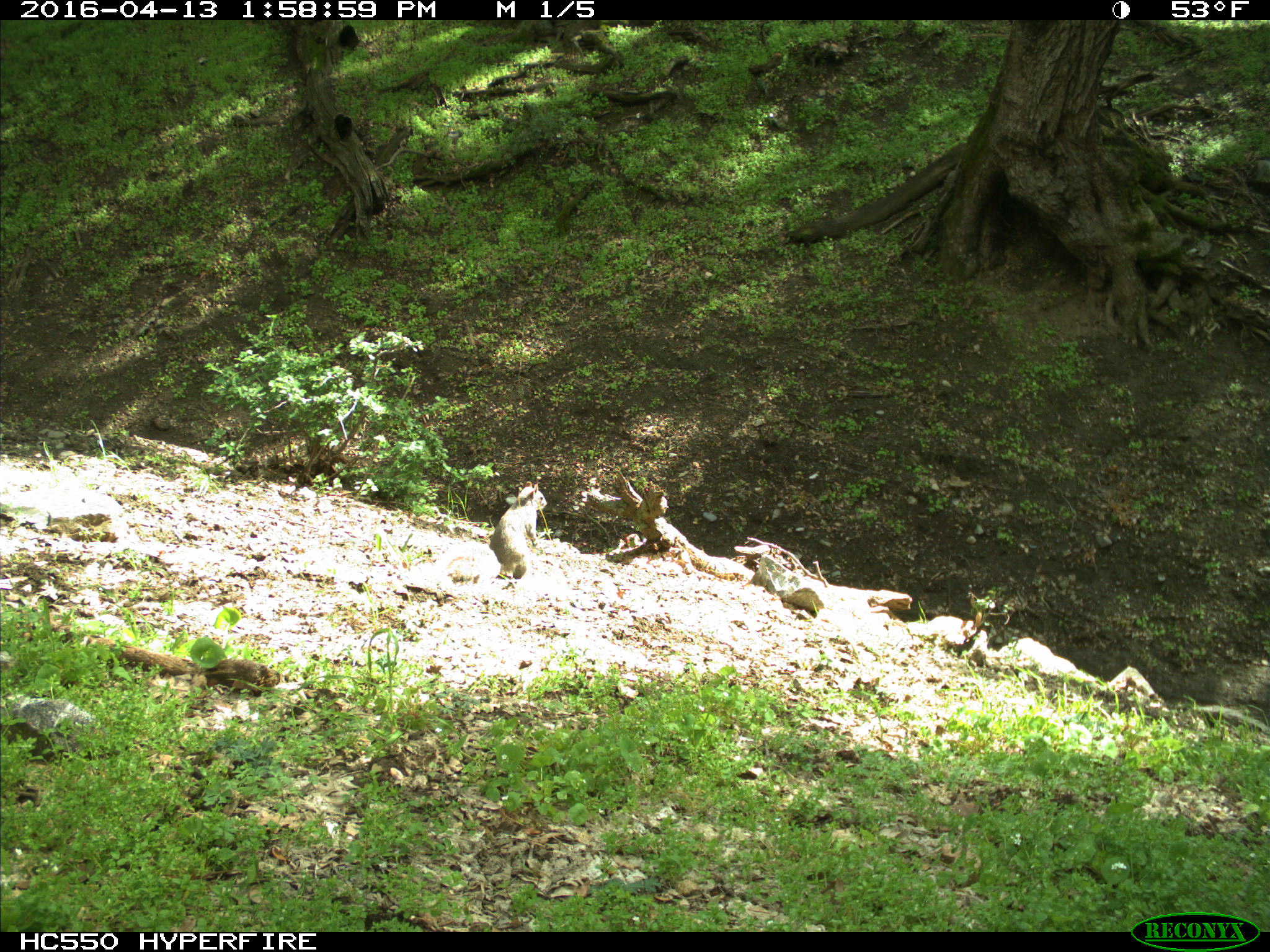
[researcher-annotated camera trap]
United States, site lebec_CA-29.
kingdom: Animalia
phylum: Chordata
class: Mammalia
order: Rodentia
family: Sciuridae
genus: Sciurus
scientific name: Sciurus carolinensis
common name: eastern gray squirrel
Sciurus carolinensis (eastern gray squirrel).